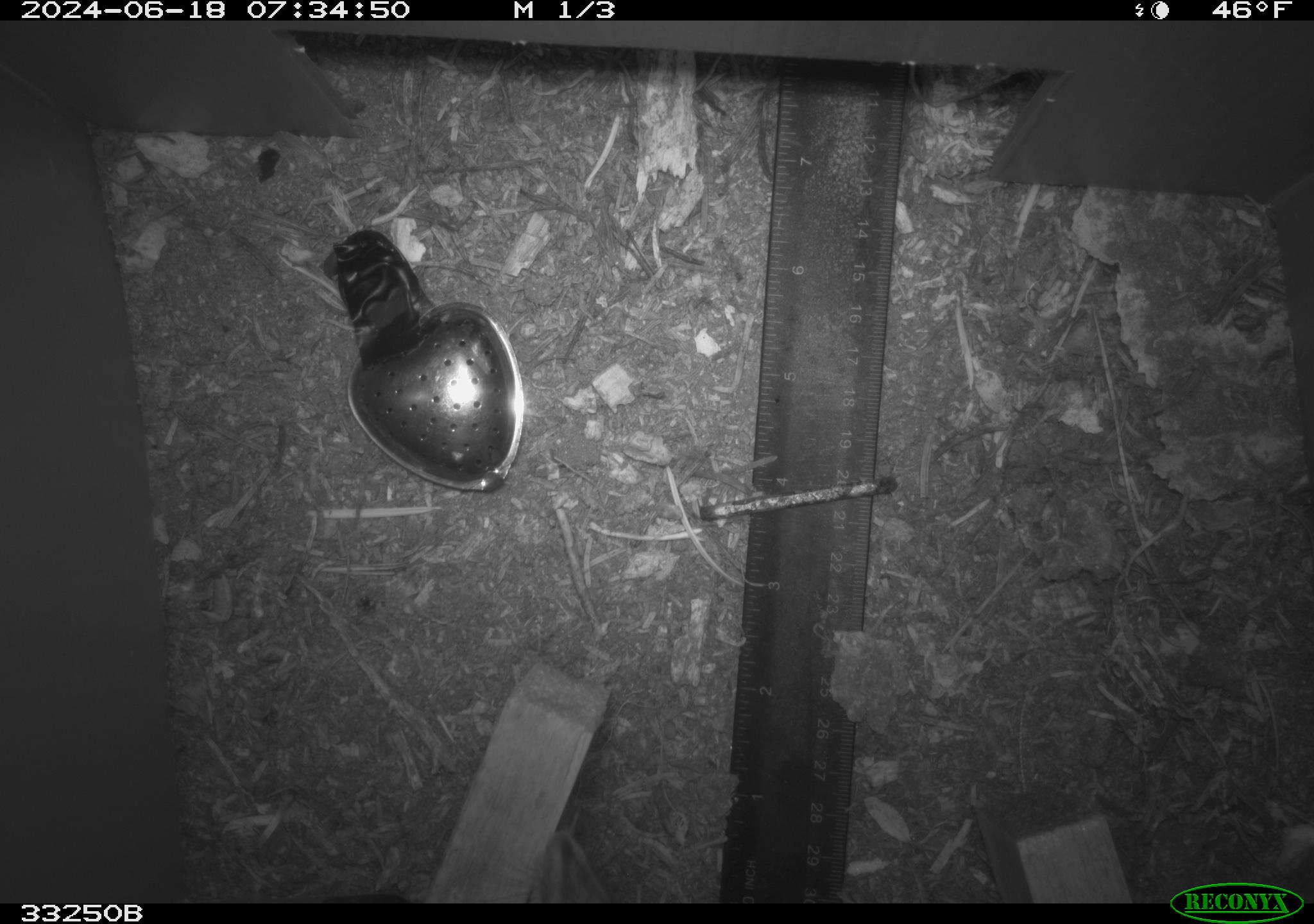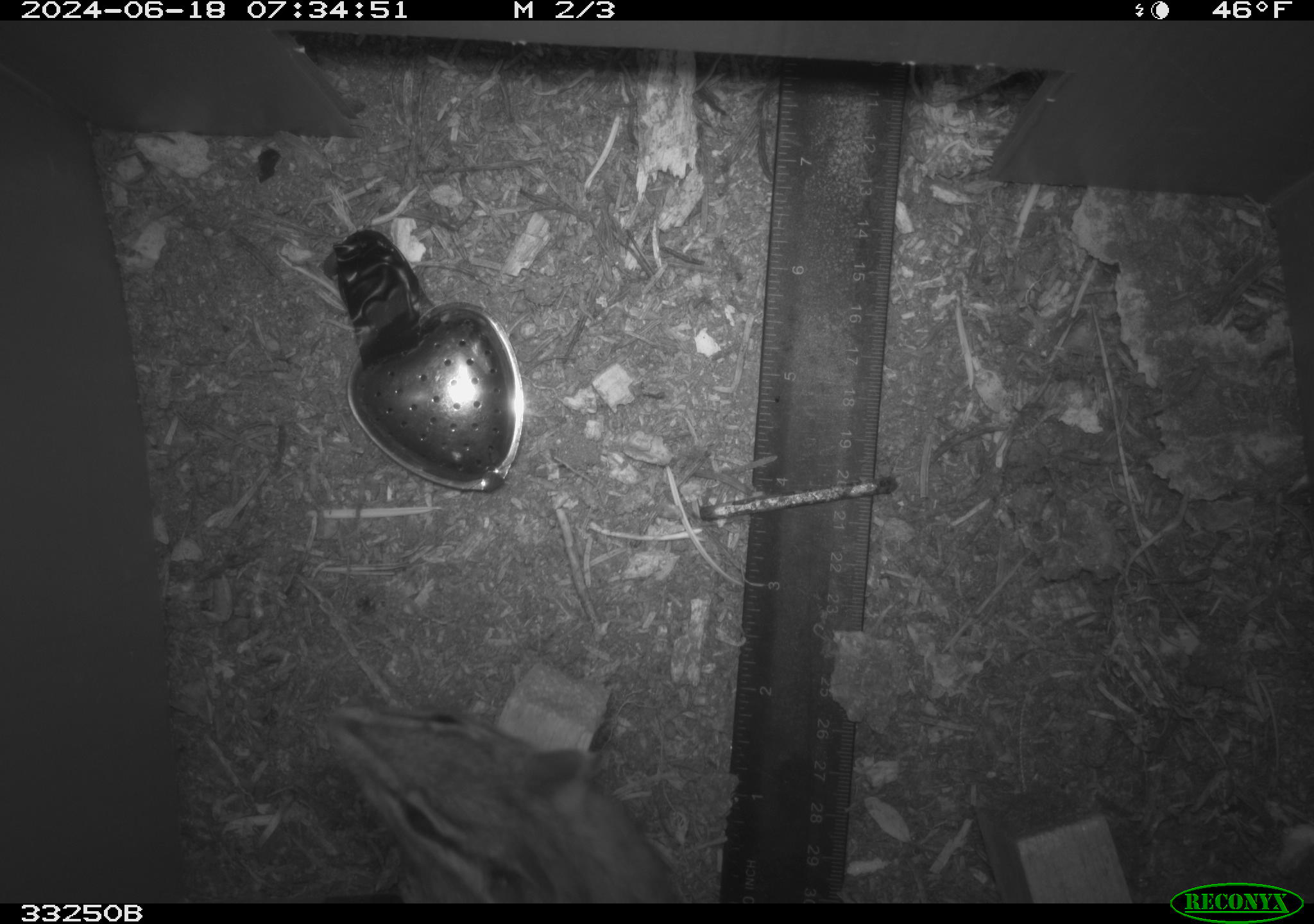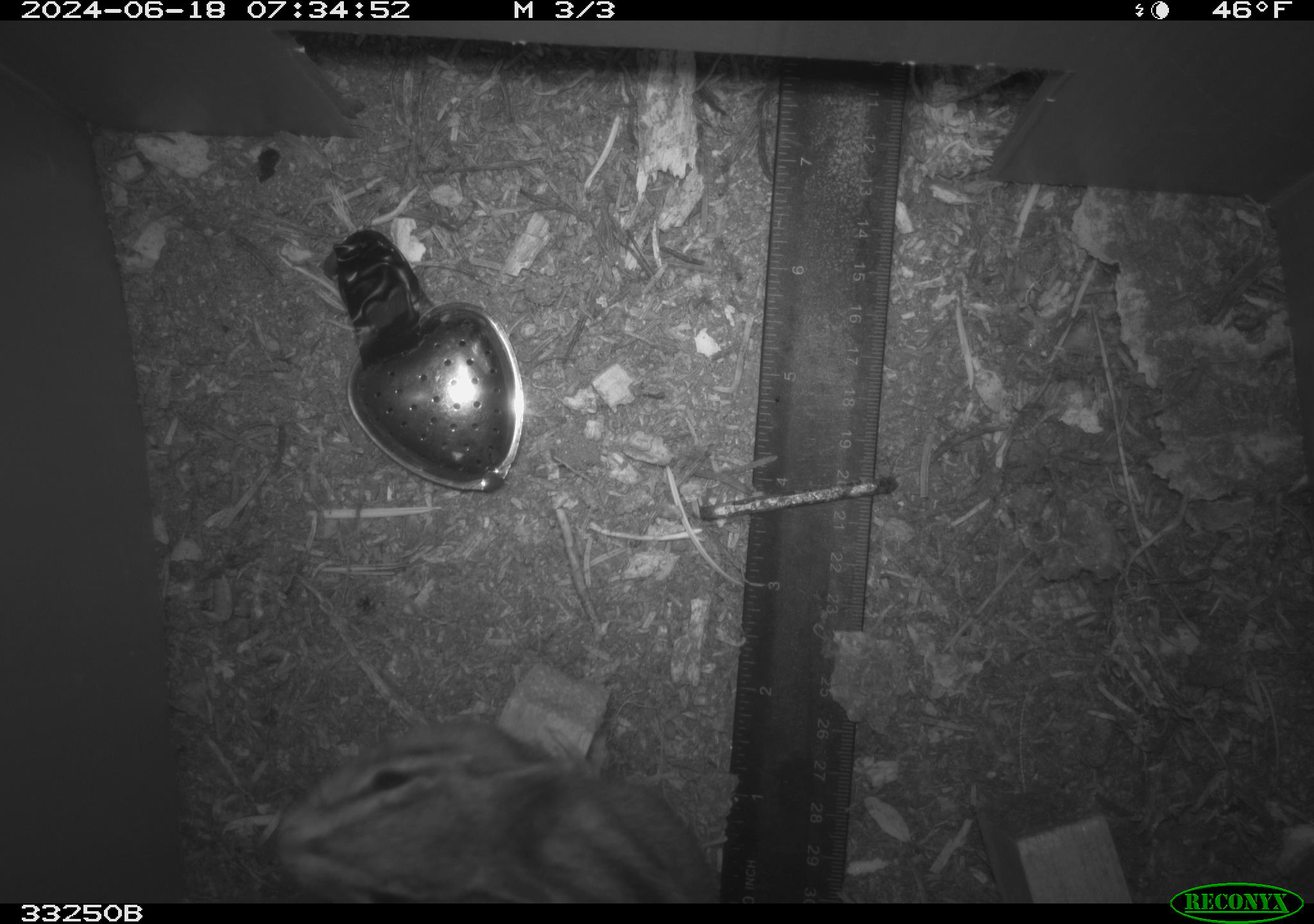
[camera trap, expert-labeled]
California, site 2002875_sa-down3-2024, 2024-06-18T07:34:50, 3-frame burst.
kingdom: Animalia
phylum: Chordata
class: Mammalia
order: Rodentia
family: Sciuridae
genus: Neotamias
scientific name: Neotamias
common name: western chipmunks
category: neotamias species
Neotamias species (western chipmunks) (Neotamias).